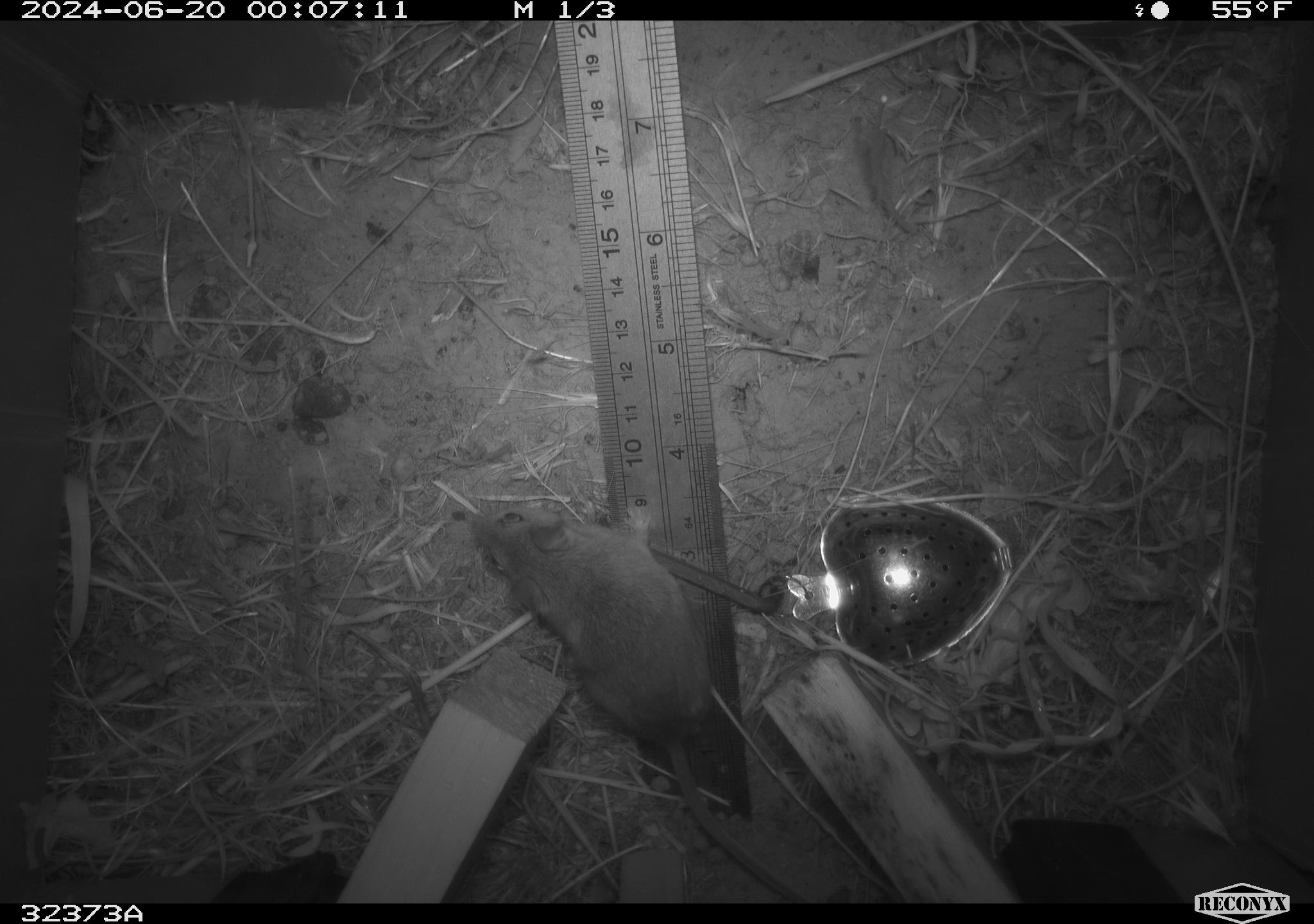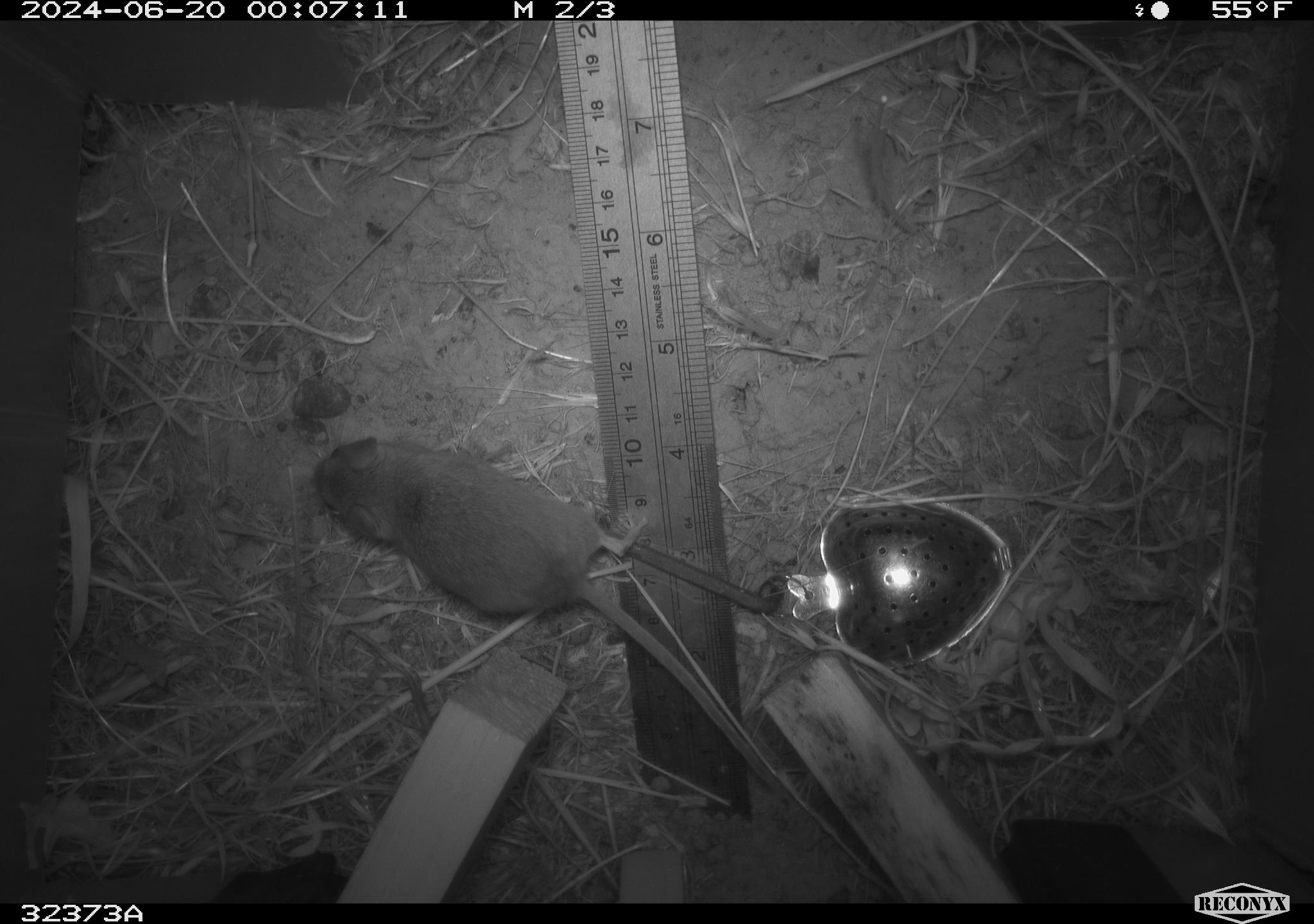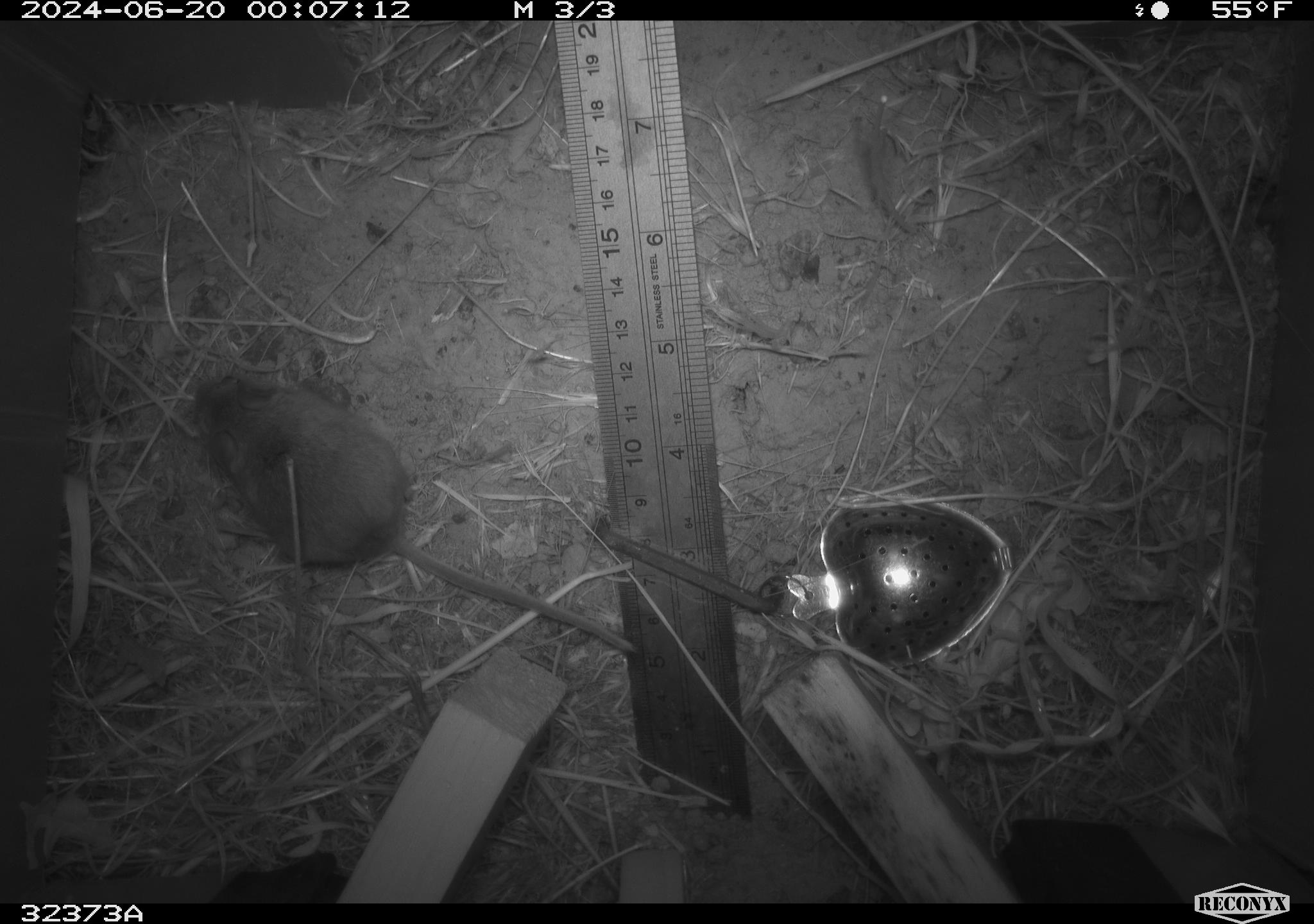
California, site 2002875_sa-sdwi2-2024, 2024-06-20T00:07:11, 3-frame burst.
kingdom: Animalia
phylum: Chordata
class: Mammalia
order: Rodentia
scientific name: Rodentia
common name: mouse species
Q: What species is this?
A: Mouse species (Rodentia).